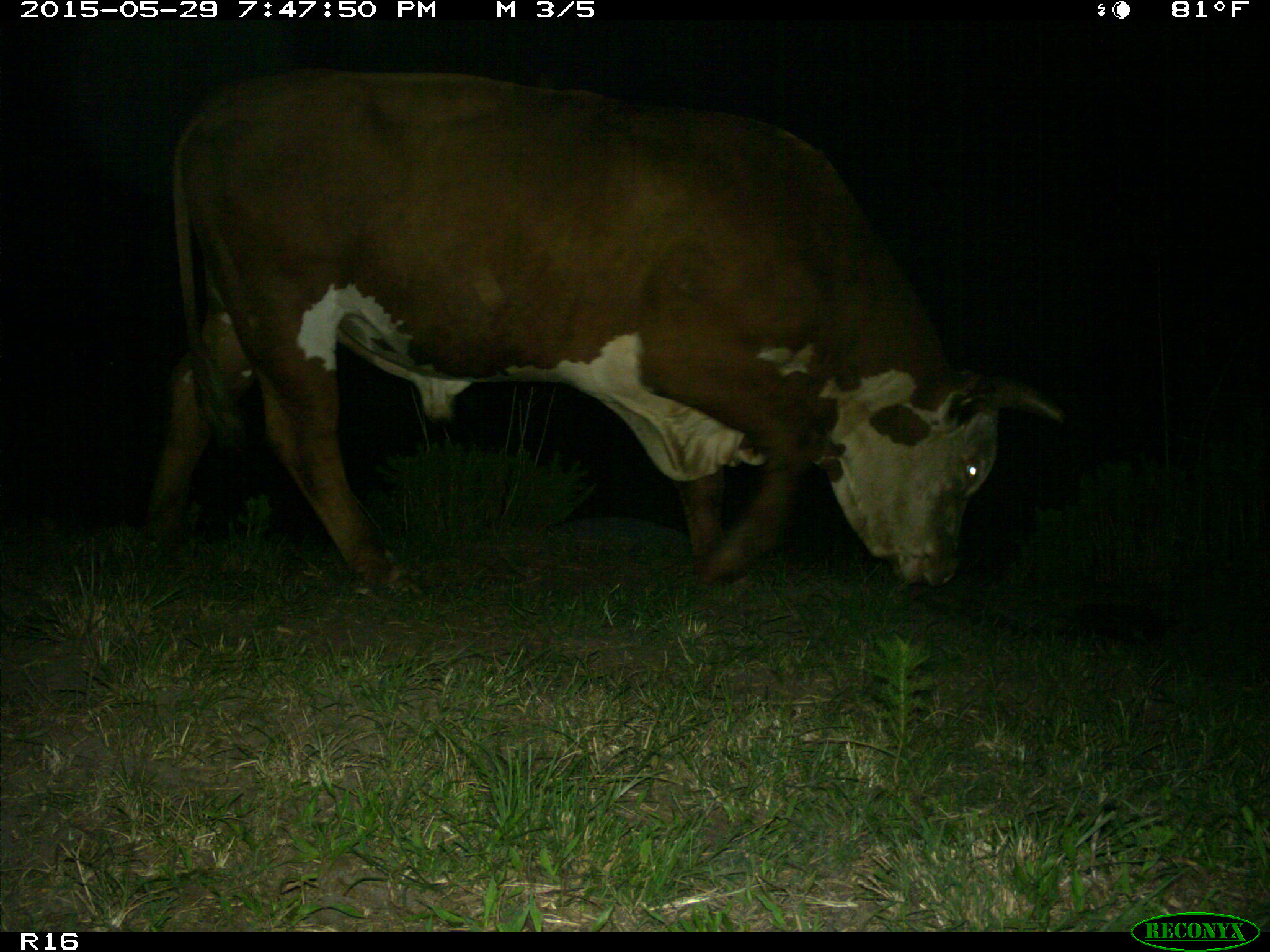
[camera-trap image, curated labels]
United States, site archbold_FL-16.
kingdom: Animalia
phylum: Chordata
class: Mammalia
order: Artiodactyla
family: Bovidae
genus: Bos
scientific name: Bos taurus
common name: domestic cow